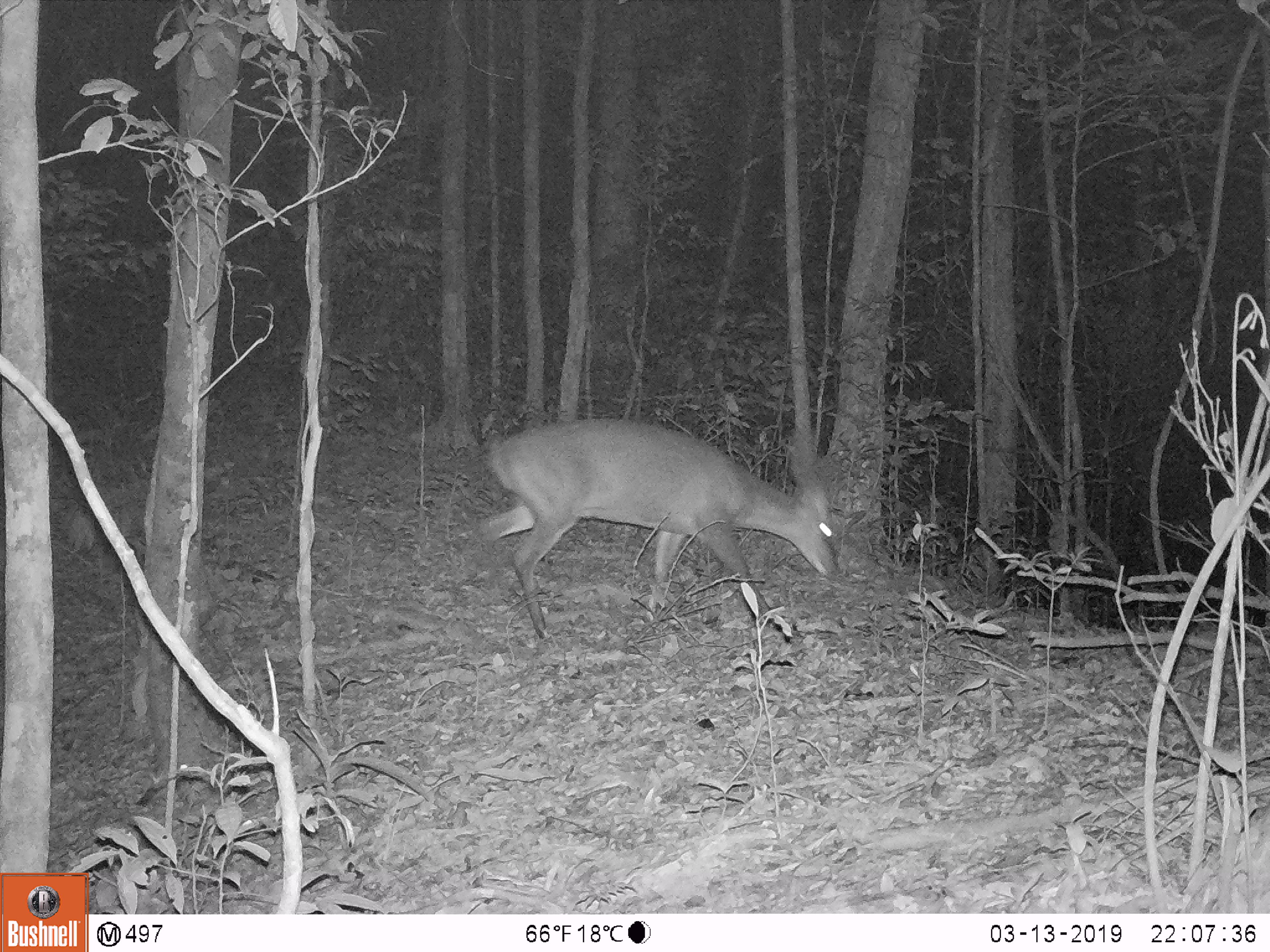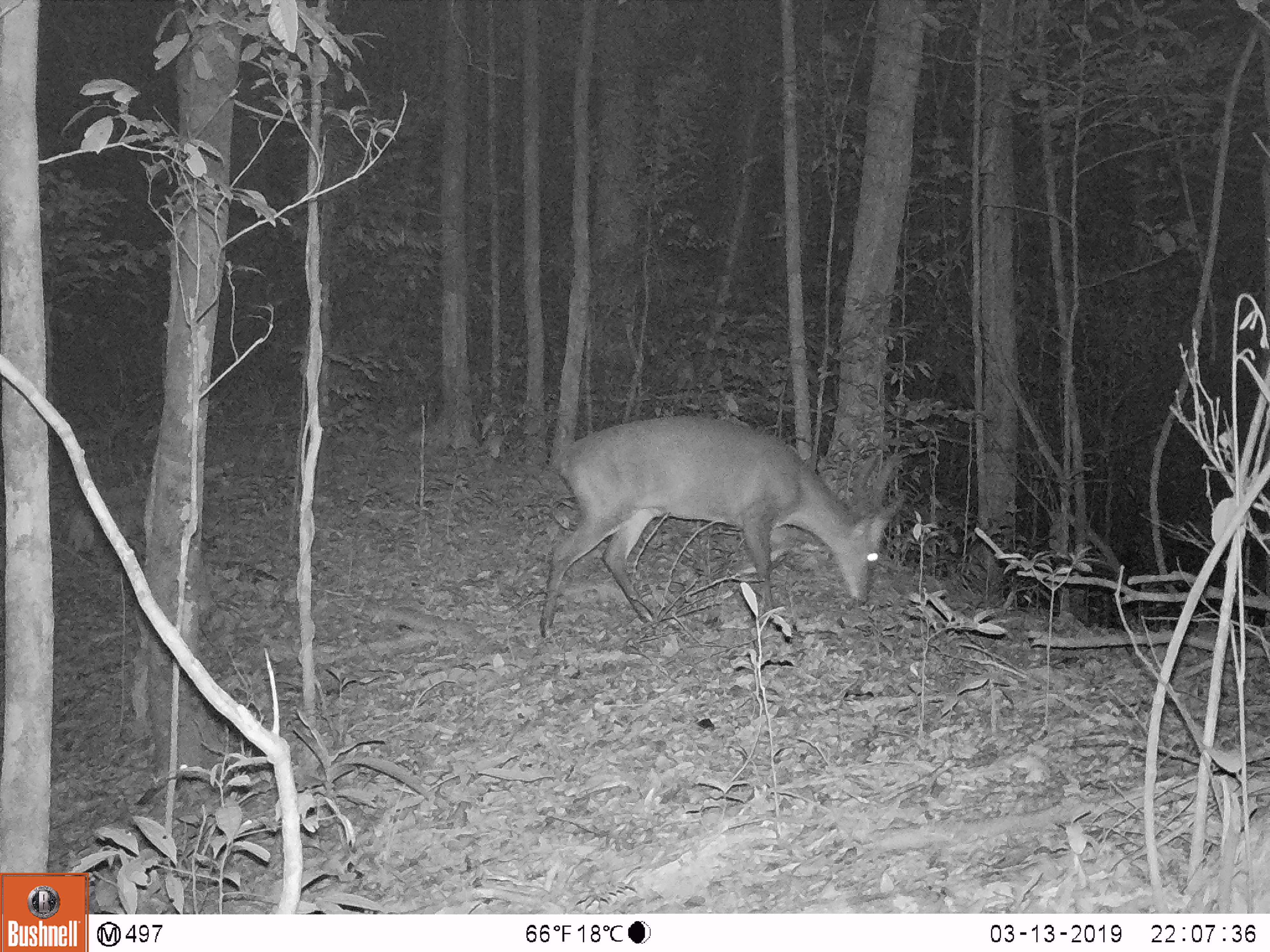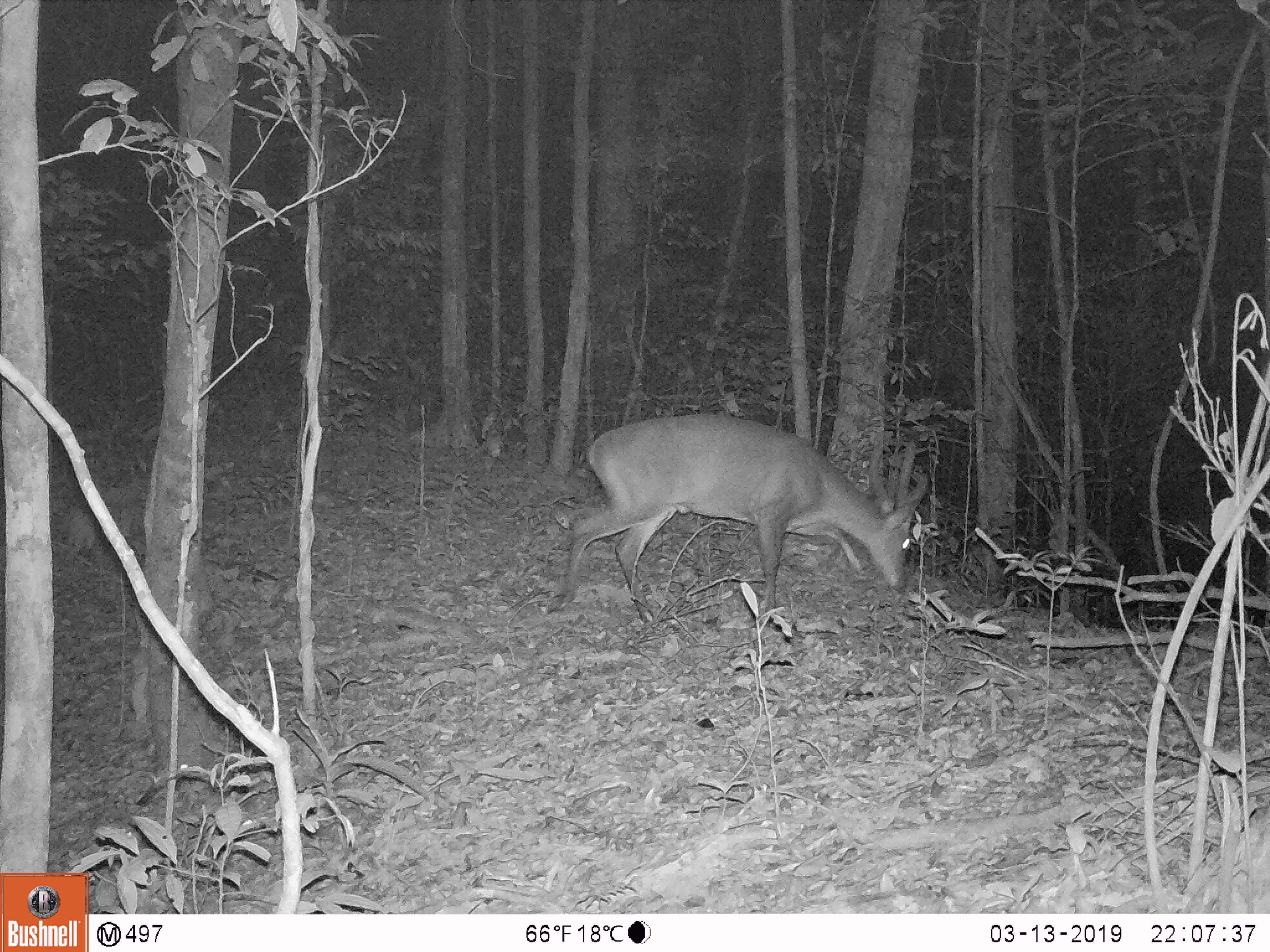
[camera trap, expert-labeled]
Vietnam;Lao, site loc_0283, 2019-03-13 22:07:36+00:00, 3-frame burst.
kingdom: Animalia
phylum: Chordata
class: Mammalia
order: Artiodactyla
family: Cervidae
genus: Muntiacus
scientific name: Muntiacus vuquangensis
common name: large-antlered muntjac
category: large antlered muntjac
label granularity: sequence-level